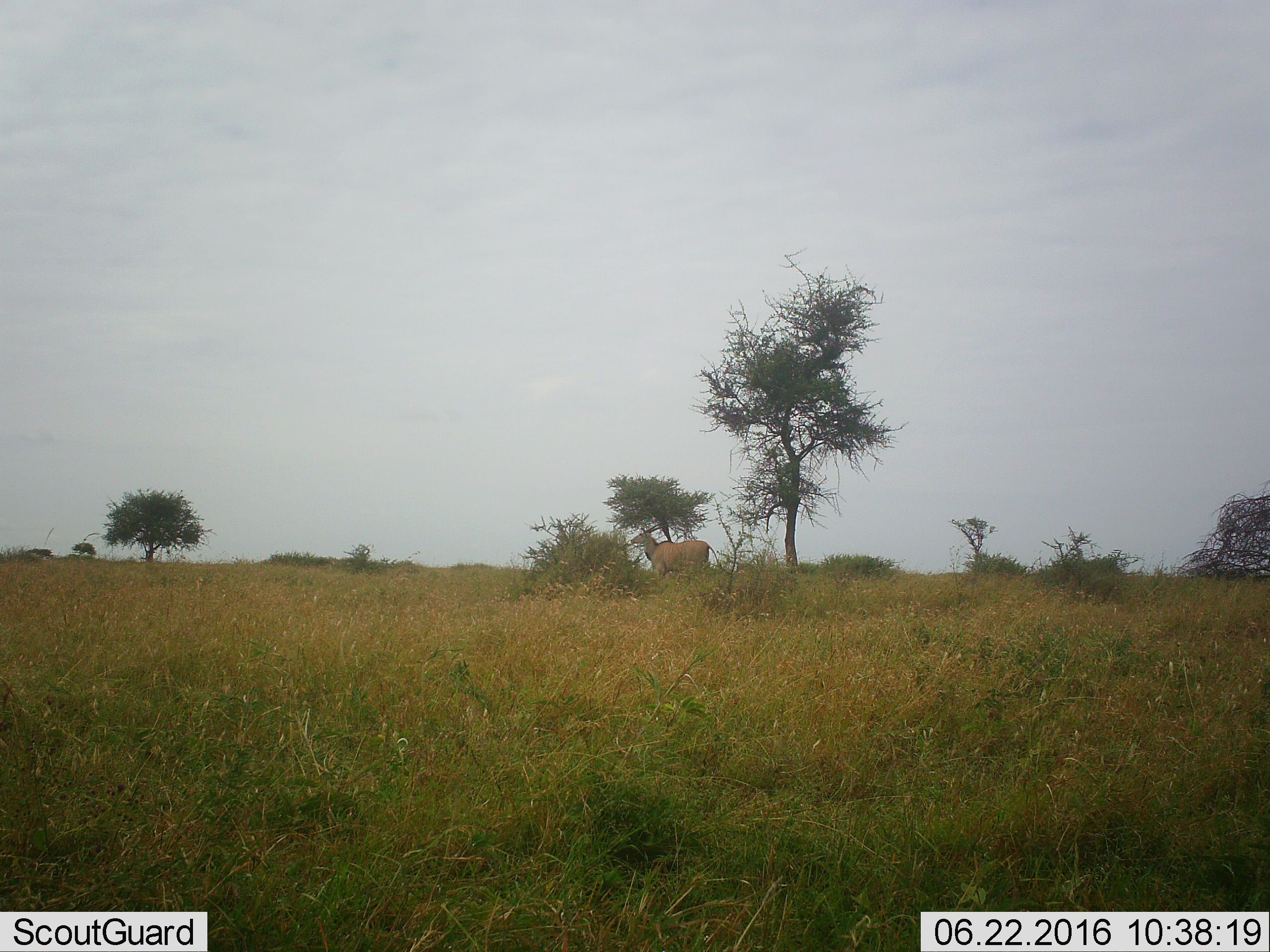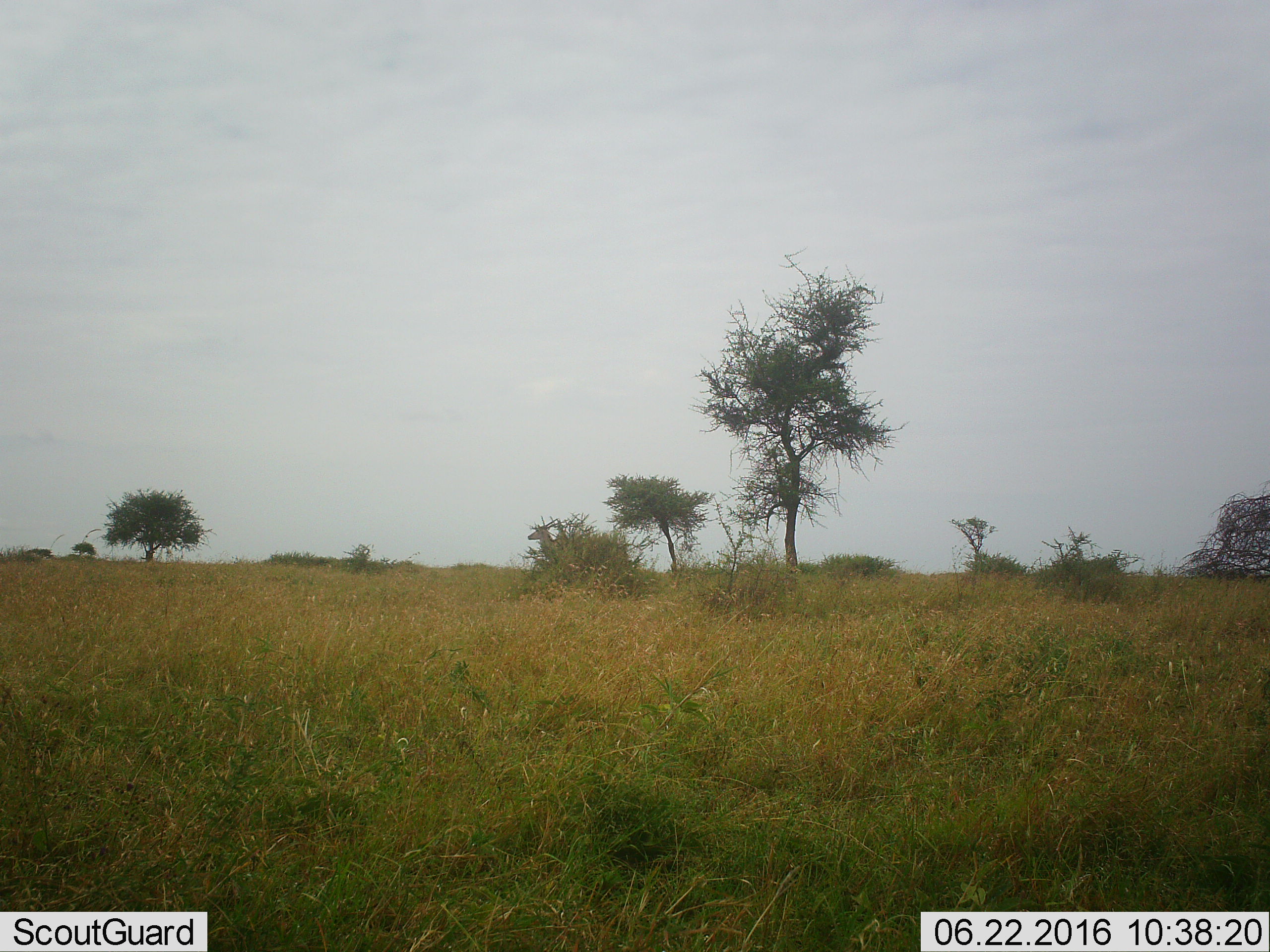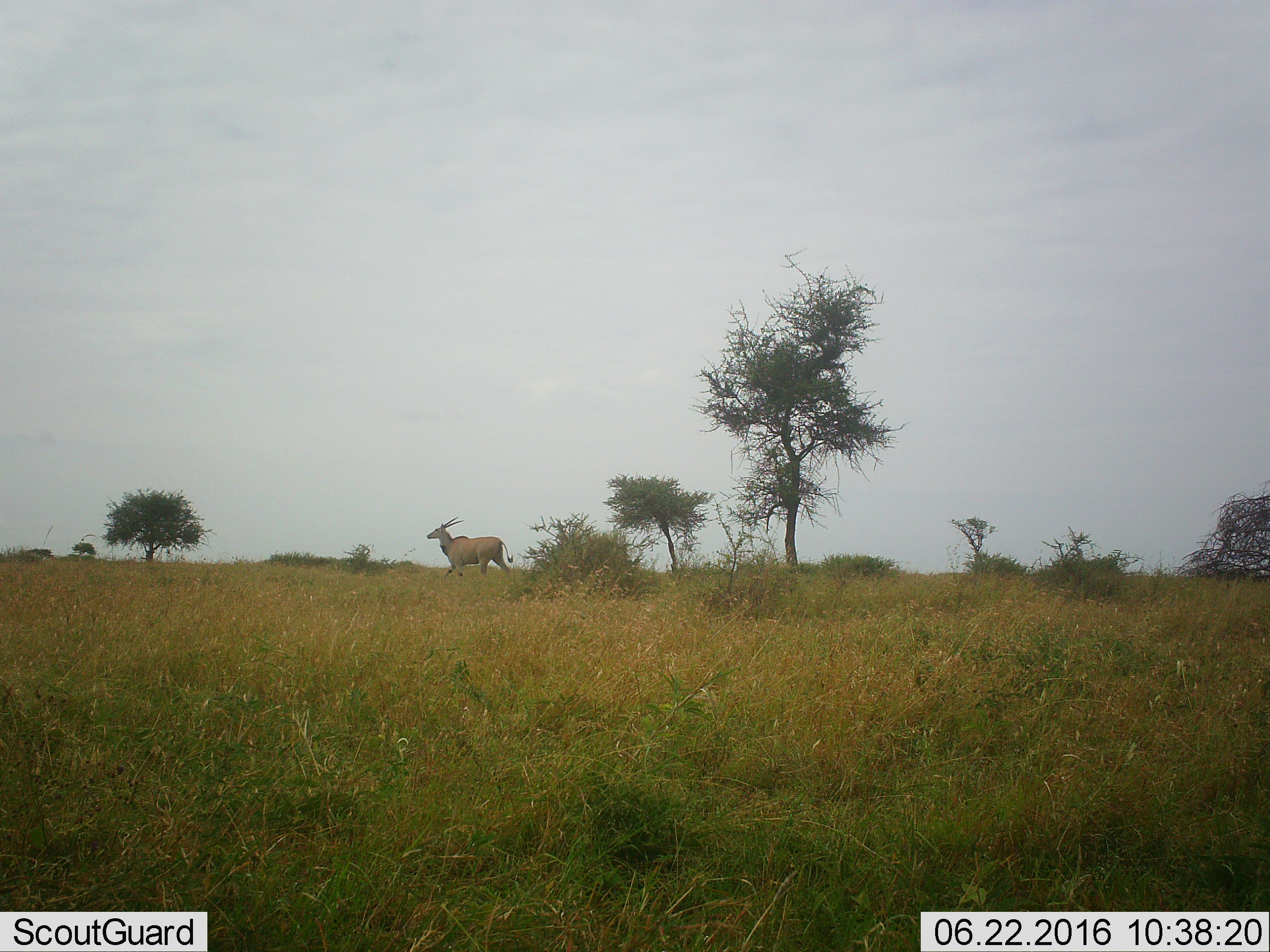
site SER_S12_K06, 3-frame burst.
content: unidentified animal